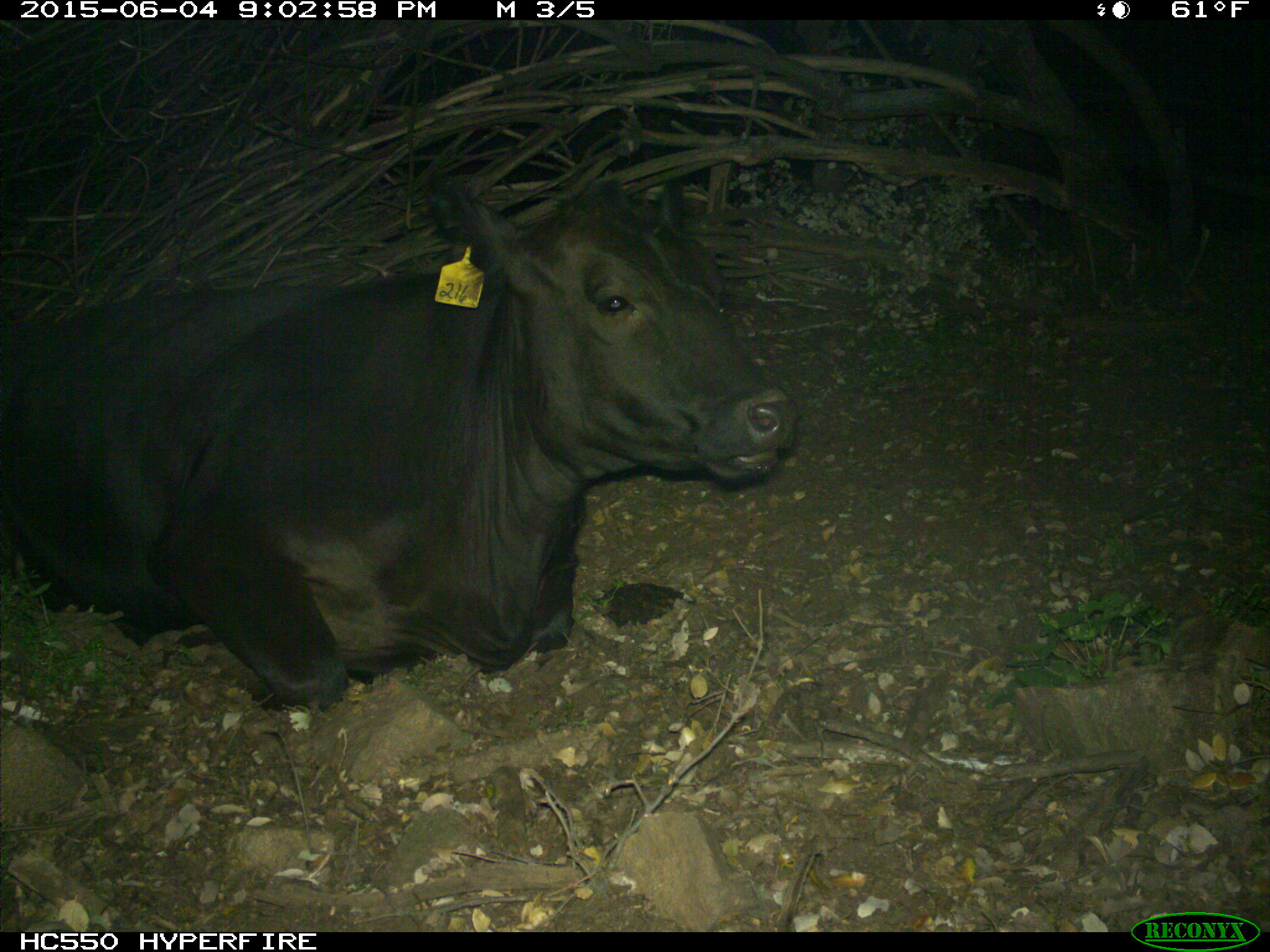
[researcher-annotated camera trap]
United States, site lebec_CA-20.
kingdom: Animalia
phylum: Chordata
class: Mammalia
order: Artiodactyla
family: Bovidae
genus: Bos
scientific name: Bos taurus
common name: domestic cow